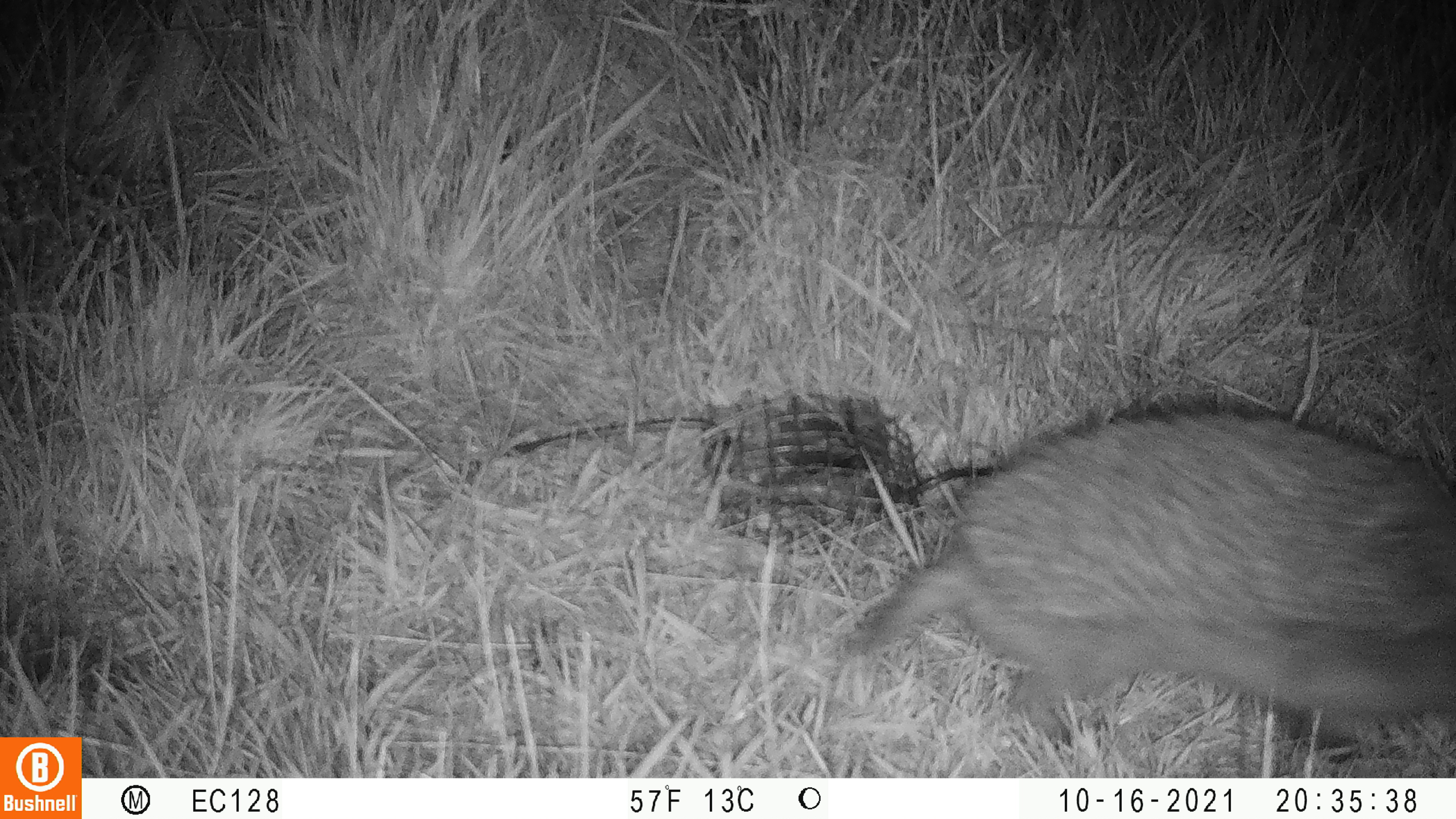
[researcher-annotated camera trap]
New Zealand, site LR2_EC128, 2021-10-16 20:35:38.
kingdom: Animalia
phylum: Chordata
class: Mammalia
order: Eulipotyphla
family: Erinaceidae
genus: Erinaceus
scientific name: Erinaceus europaeus europaeus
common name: european hedgehog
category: hedgehog